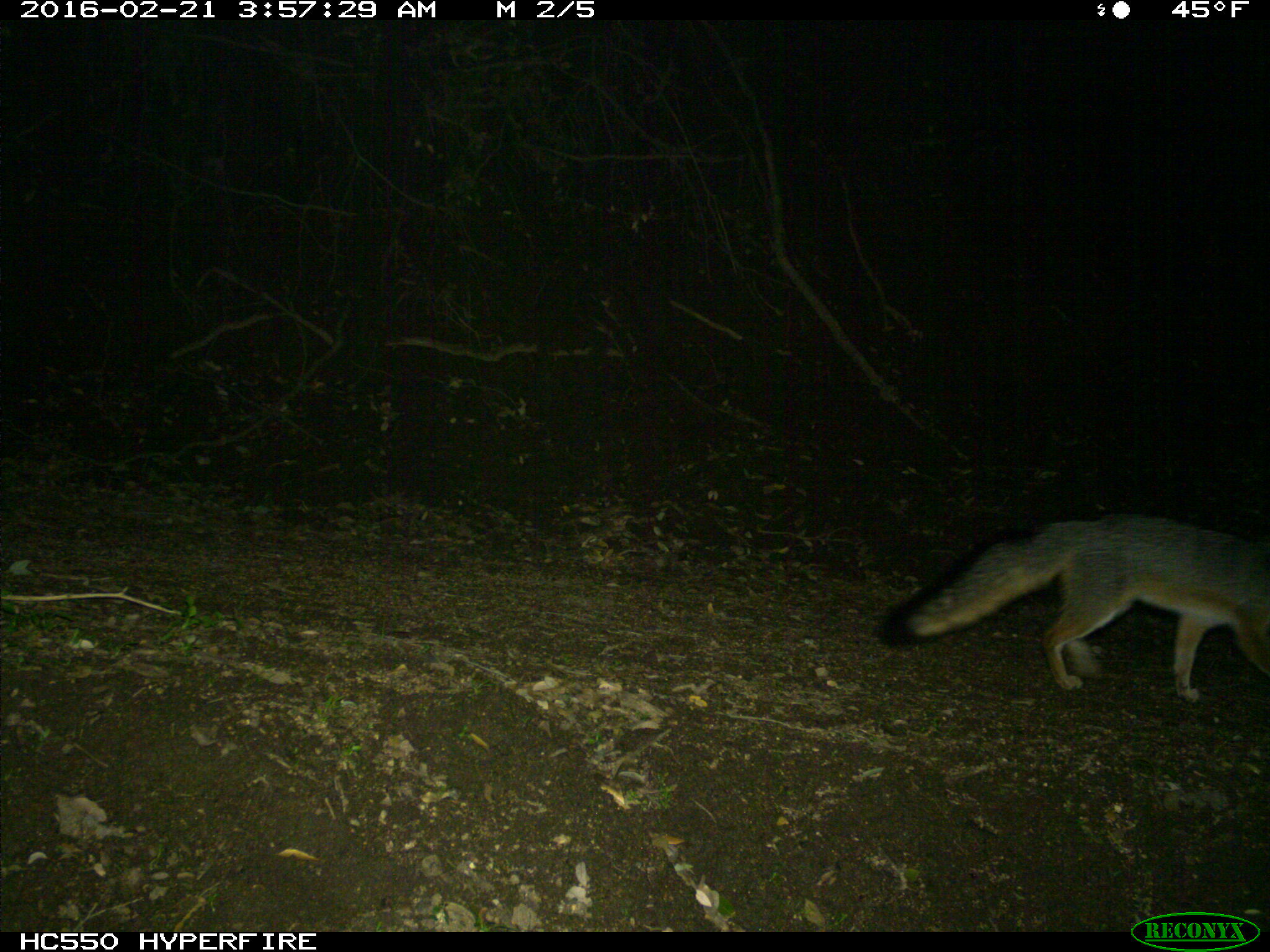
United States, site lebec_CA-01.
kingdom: Animalia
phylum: Chordata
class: Mammalia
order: Carnivora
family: Canidae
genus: Urocyon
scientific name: Urocyon cinereoargenteus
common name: gray fox